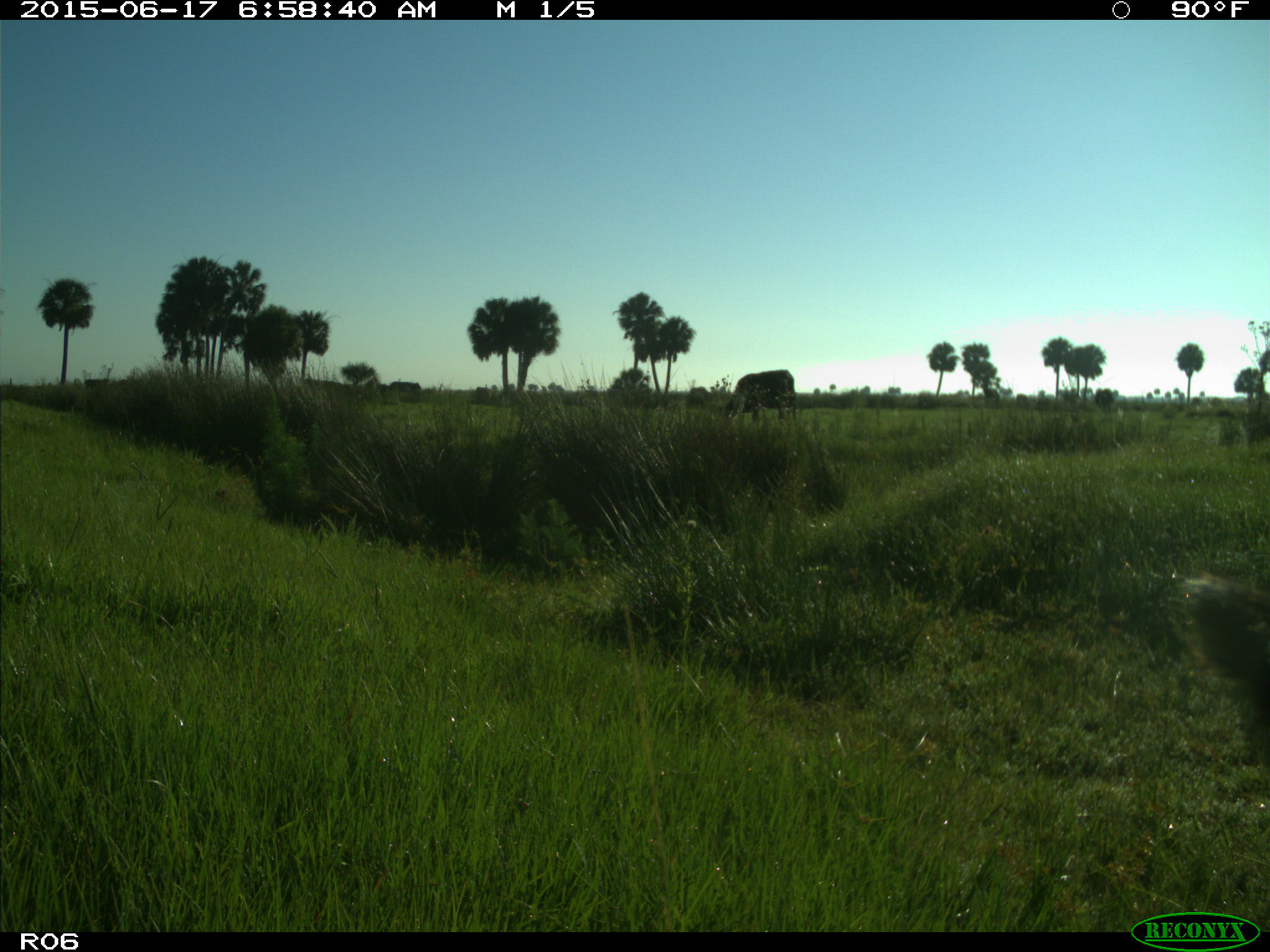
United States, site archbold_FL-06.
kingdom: Animalia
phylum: Chordata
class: Mammalia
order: Artiodactyla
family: Bovidae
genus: Bos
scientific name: Bos taurus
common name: domestic cow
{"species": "Bos taurus (domestic cow)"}